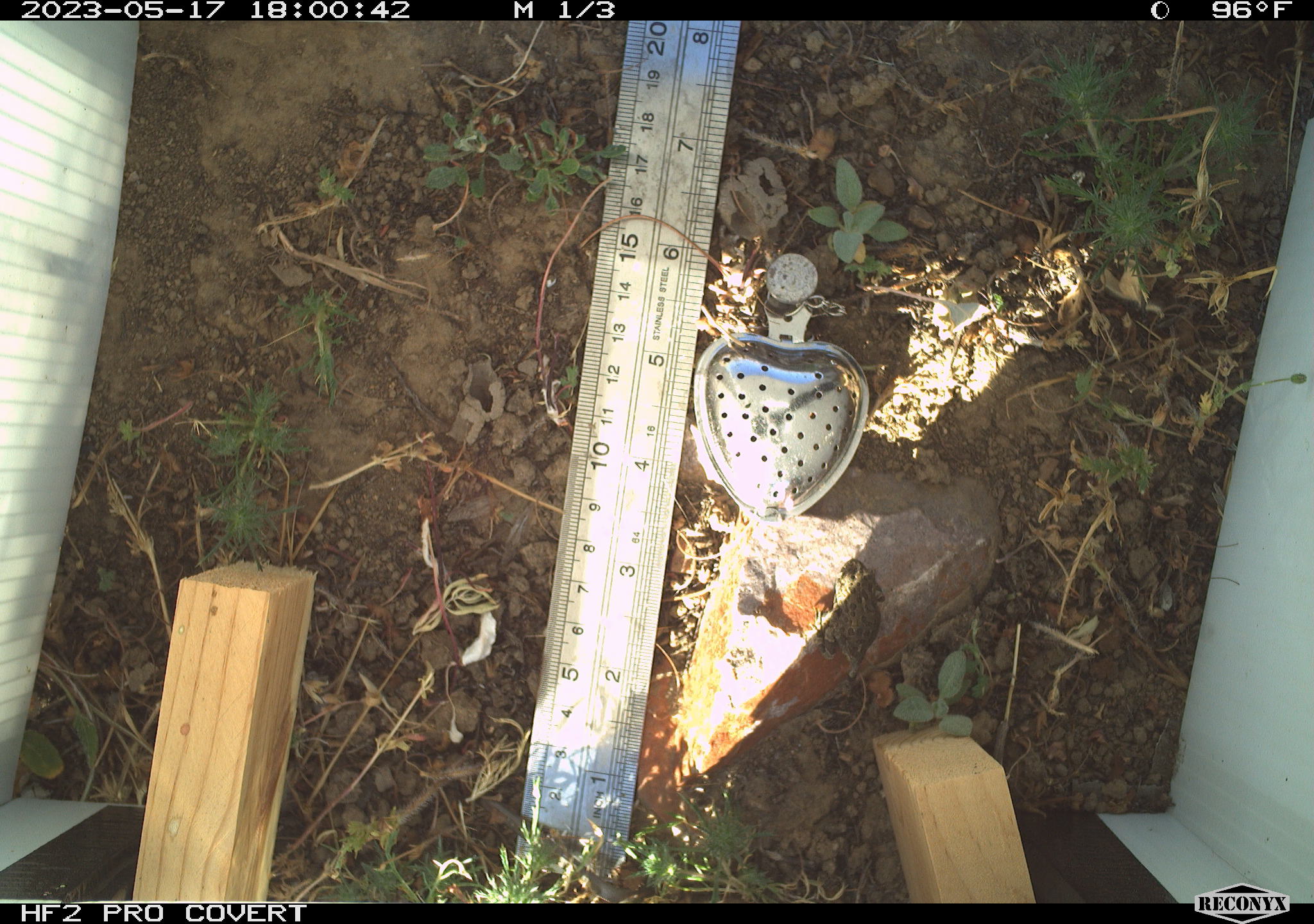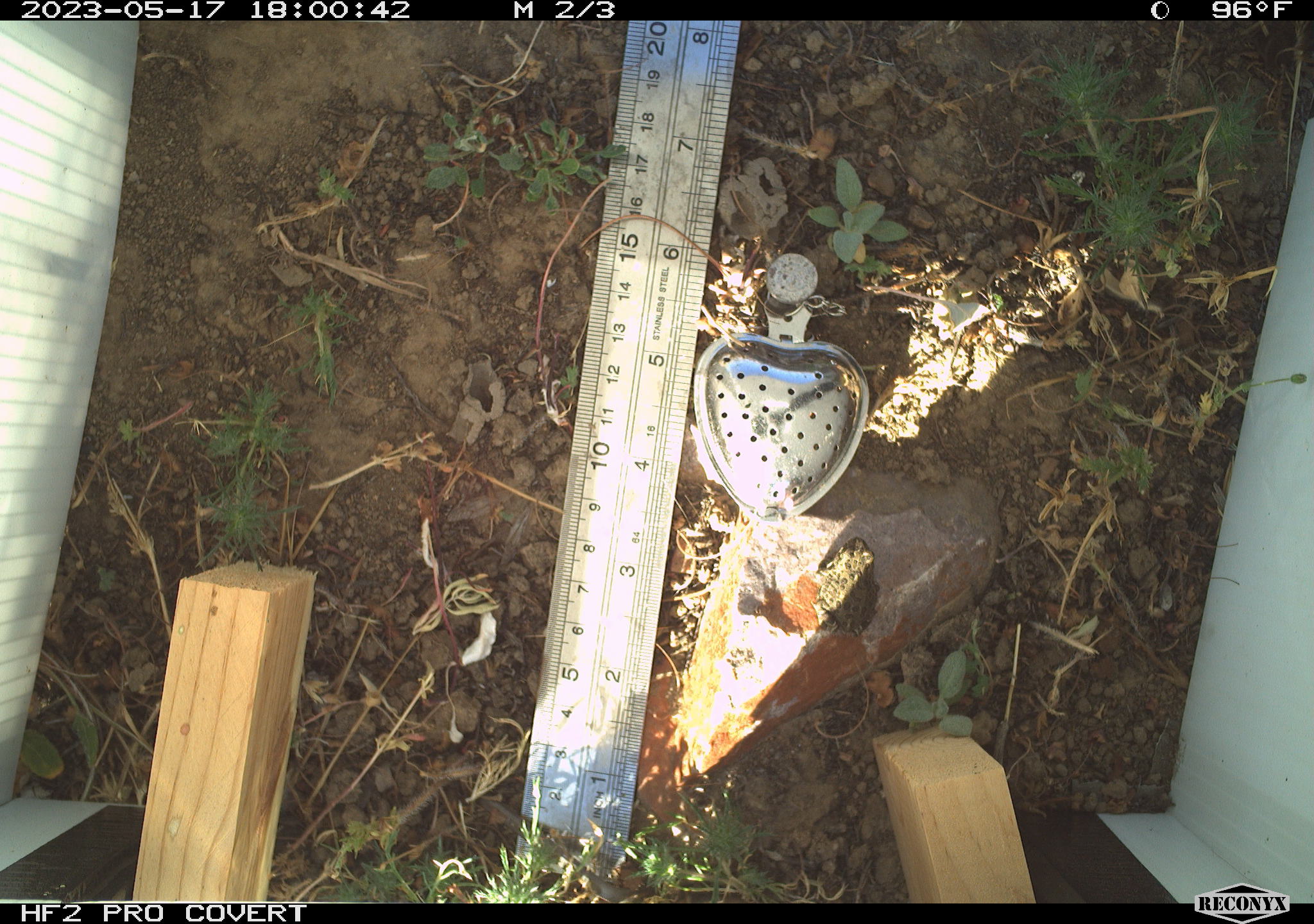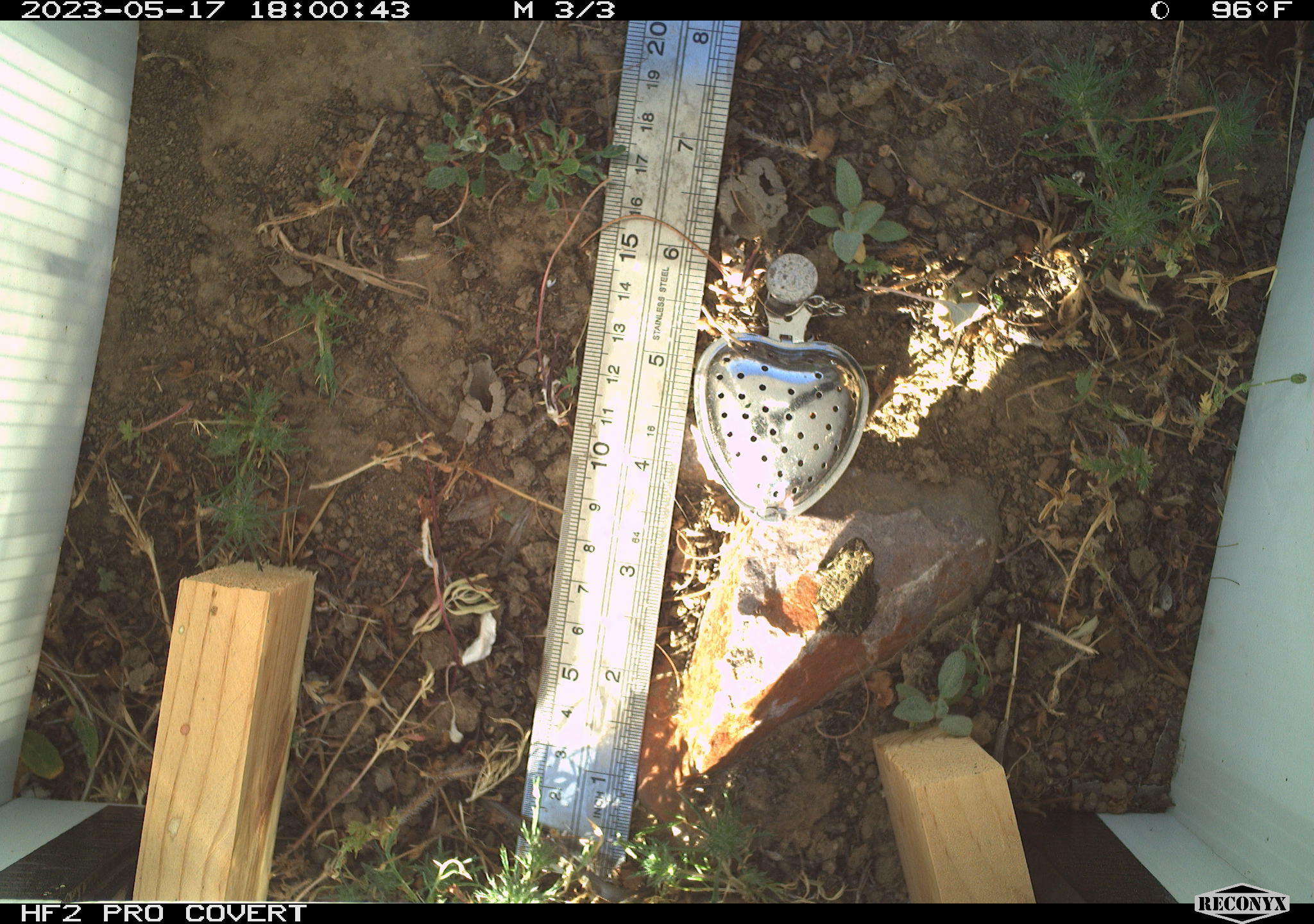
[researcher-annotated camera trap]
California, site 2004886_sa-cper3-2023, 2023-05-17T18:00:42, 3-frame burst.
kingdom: Animalia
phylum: Chordata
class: Amphibia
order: Anura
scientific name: Anura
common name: frogs